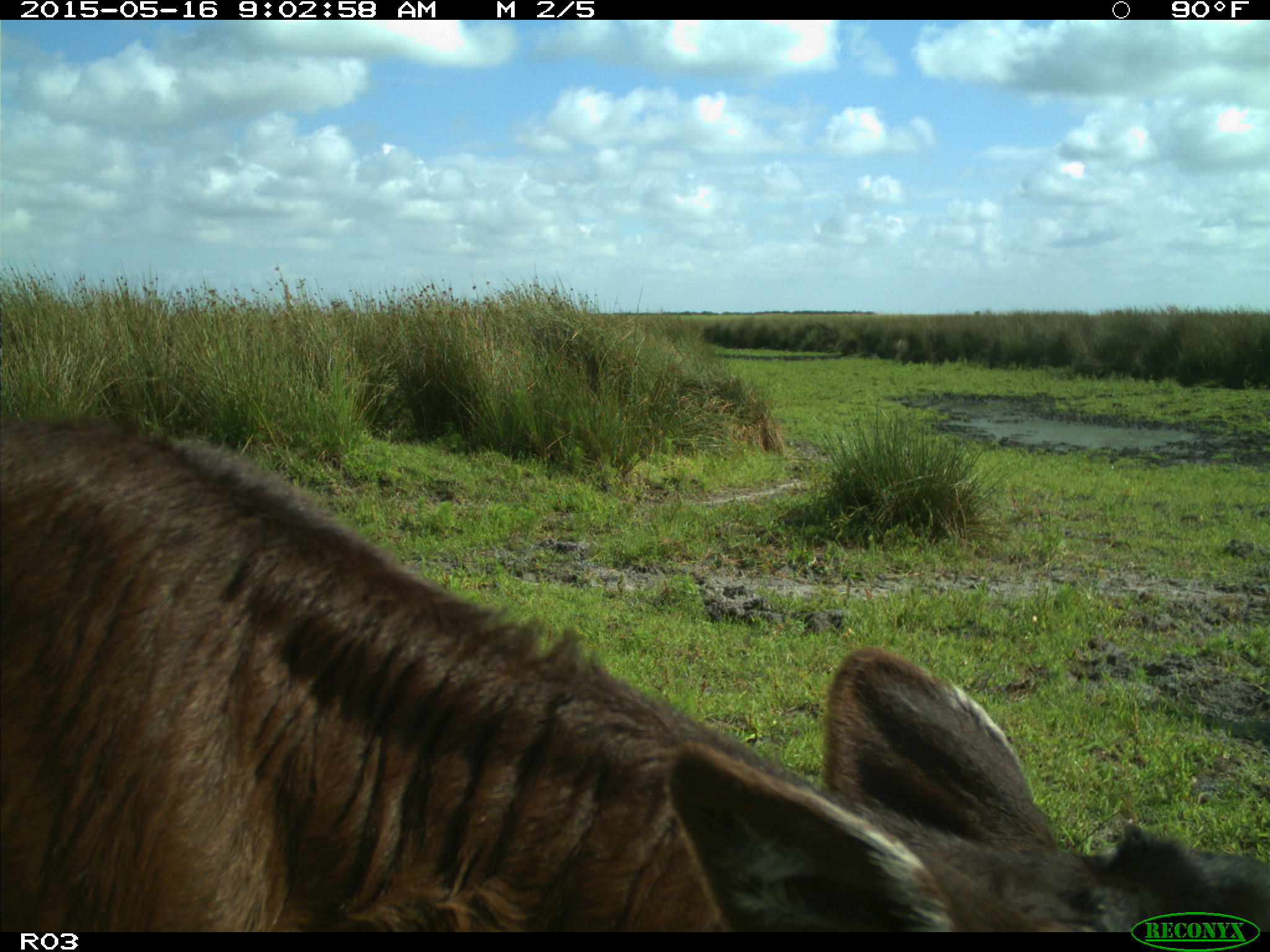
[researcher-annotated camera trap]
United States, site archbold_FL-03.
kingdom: Animalia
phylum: Chordata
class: Mammalia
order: Artiodactyla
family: Bovidae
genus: Bos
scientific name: Bos taurus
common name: domestic cow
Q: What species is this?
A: Bos taurus (domestic cow).